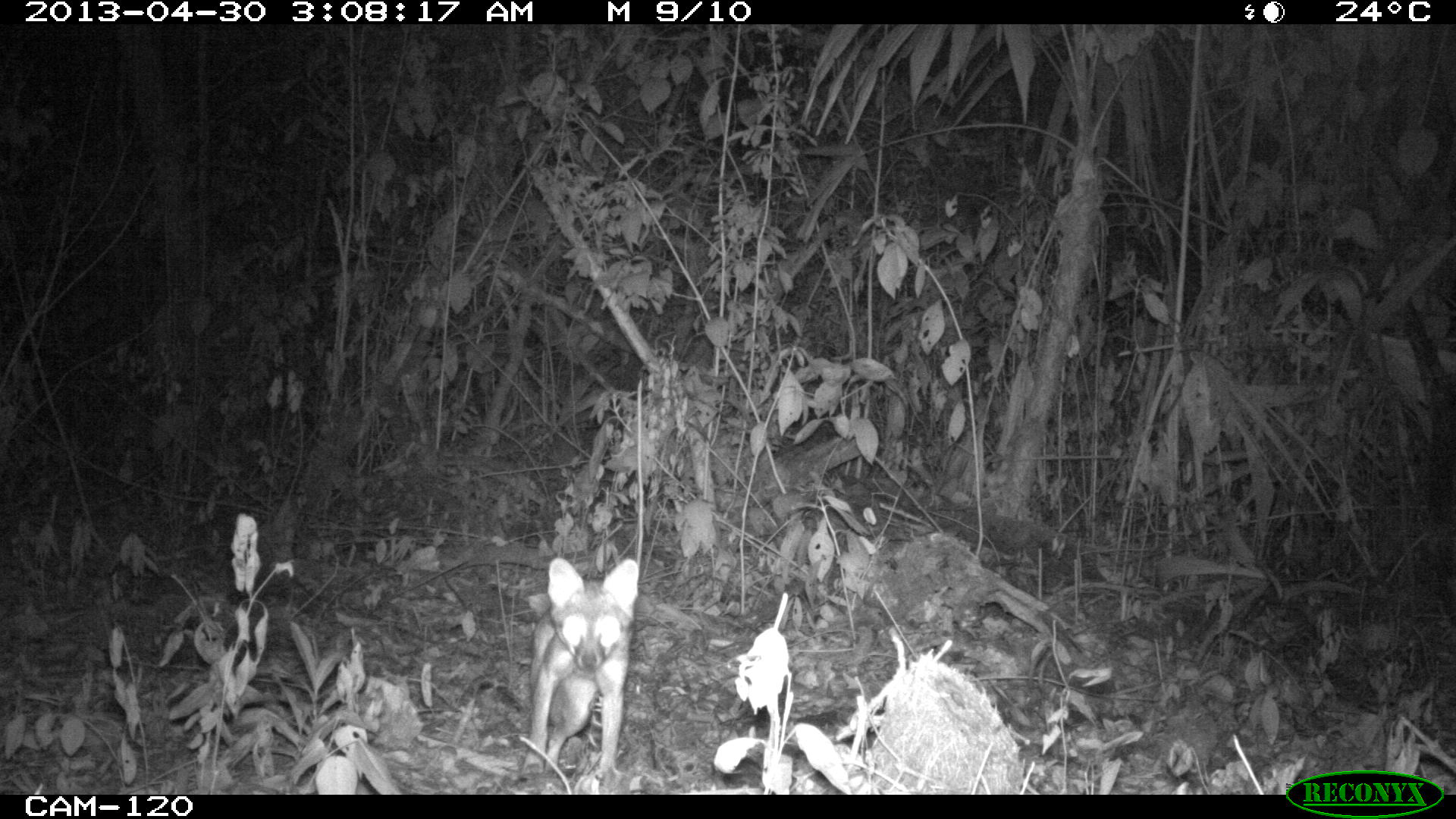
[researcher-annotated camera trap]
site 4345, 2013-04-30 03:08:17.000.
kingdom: Animalia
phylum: Chordata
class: Mammalia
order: Carnivora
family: Canidae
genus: Urocyon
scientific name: Urocyon cinereoargenteus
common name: gray fox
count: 1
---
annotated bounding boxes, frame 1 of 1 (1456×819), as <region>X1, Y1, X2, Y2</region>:
urocyon cinereoargenteus: <region>526, 554, 639, 782</region>